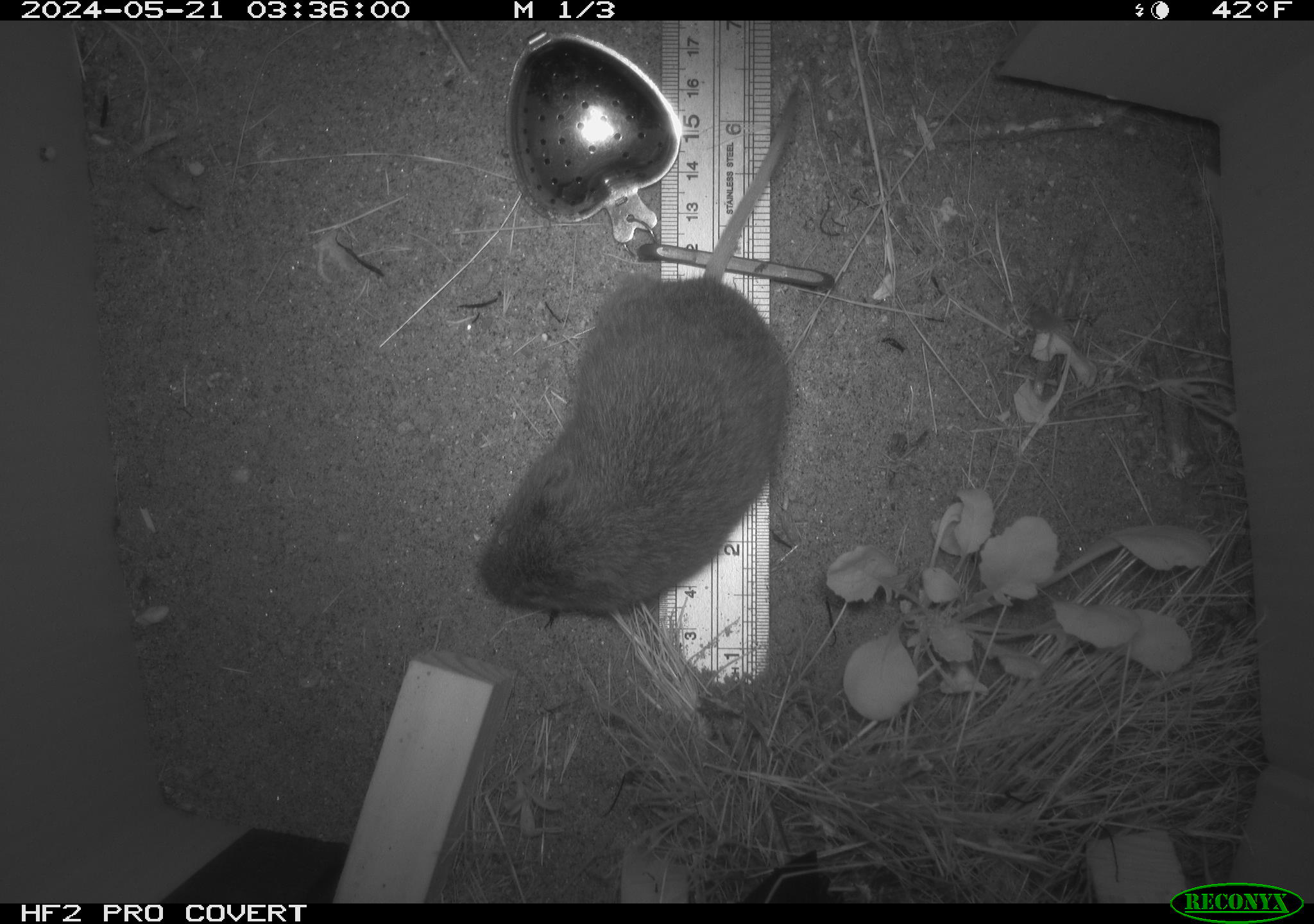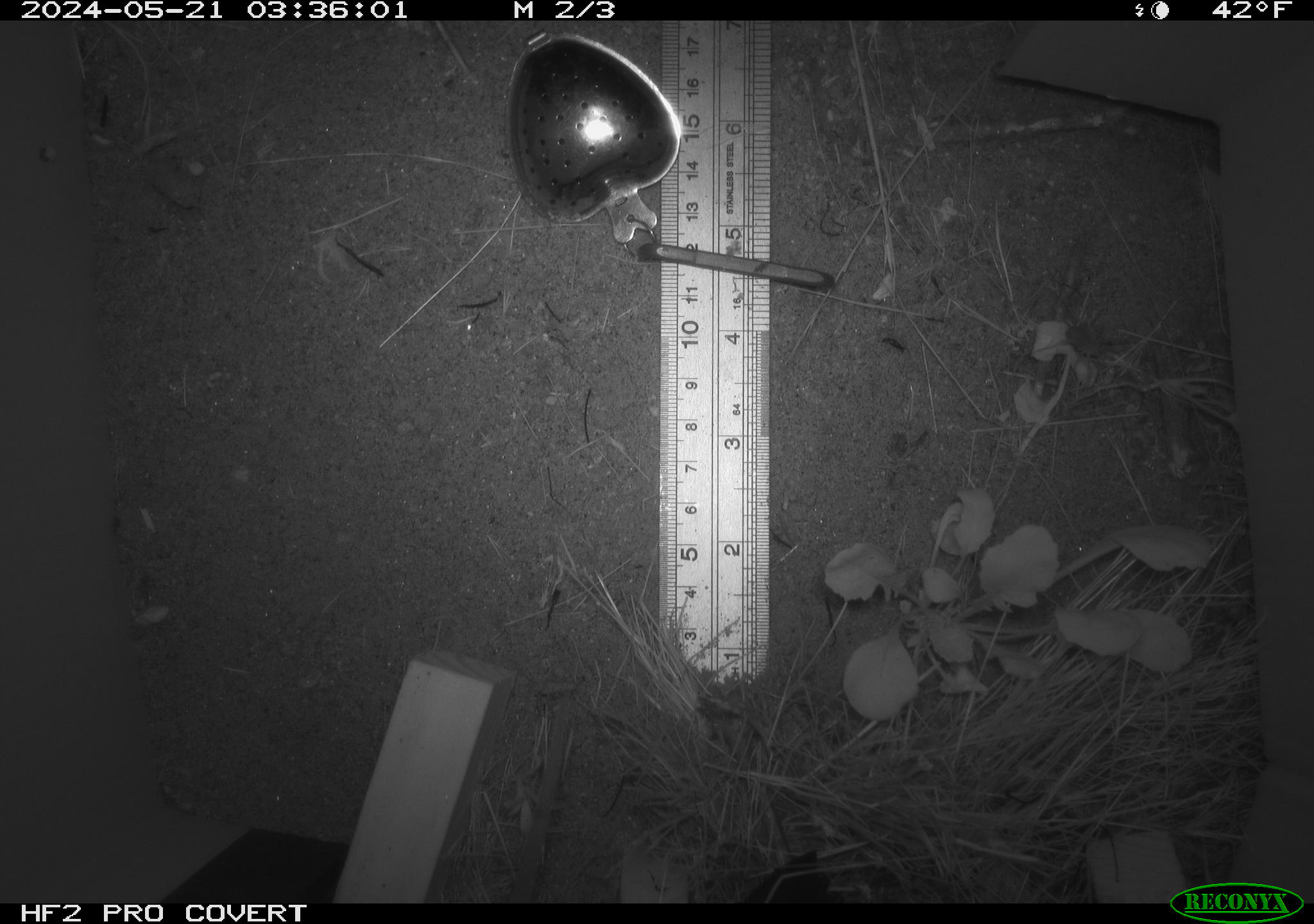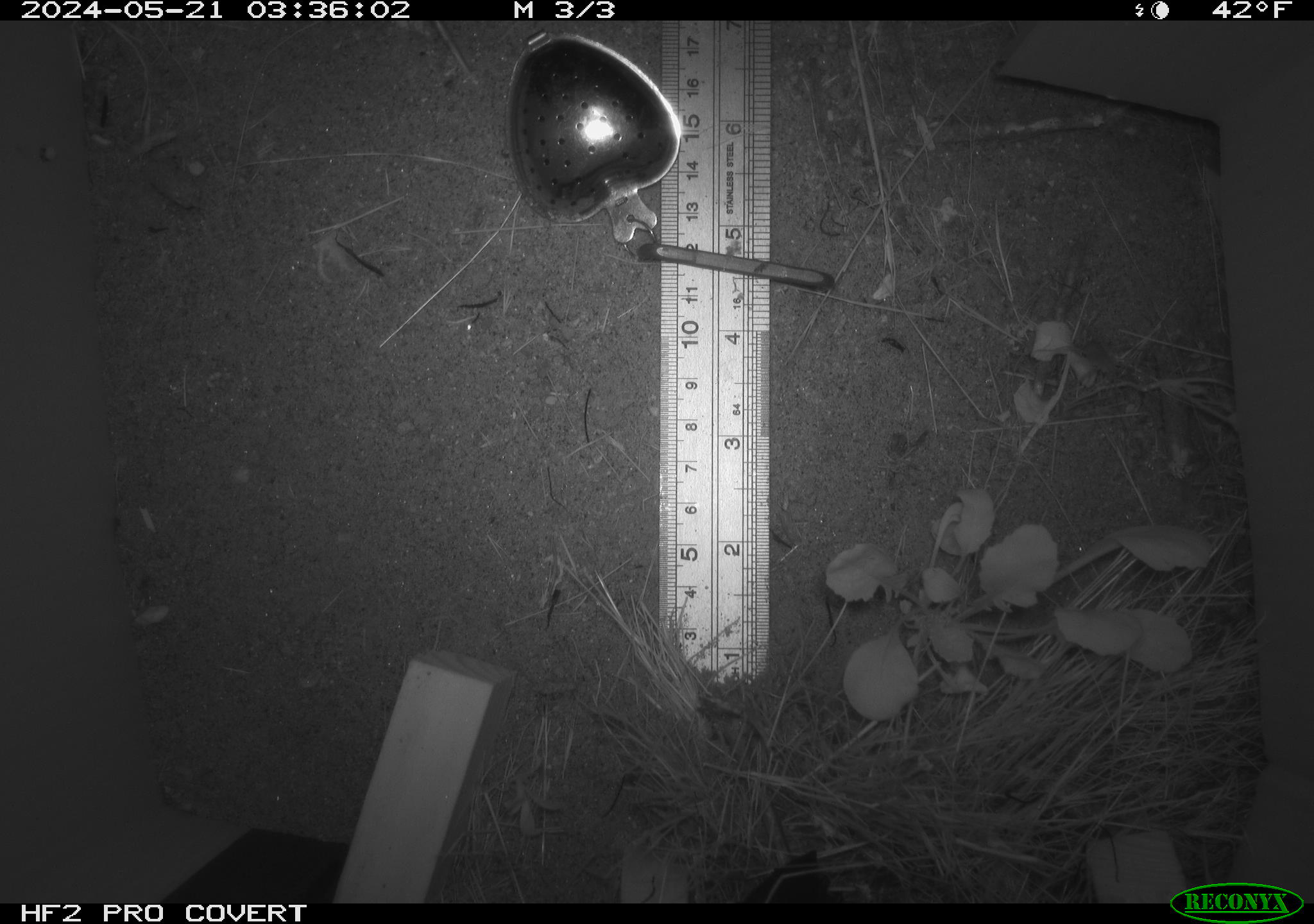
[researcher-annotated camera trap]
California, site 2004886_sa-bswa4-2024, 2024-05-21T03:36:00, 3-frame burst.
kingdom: Animalia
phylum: Chordata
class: Mammalia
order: Rodentia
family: Cricetidae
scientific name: Arvicolinae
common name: voles, lemmings, and muskrats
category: arvicolinae subfamily